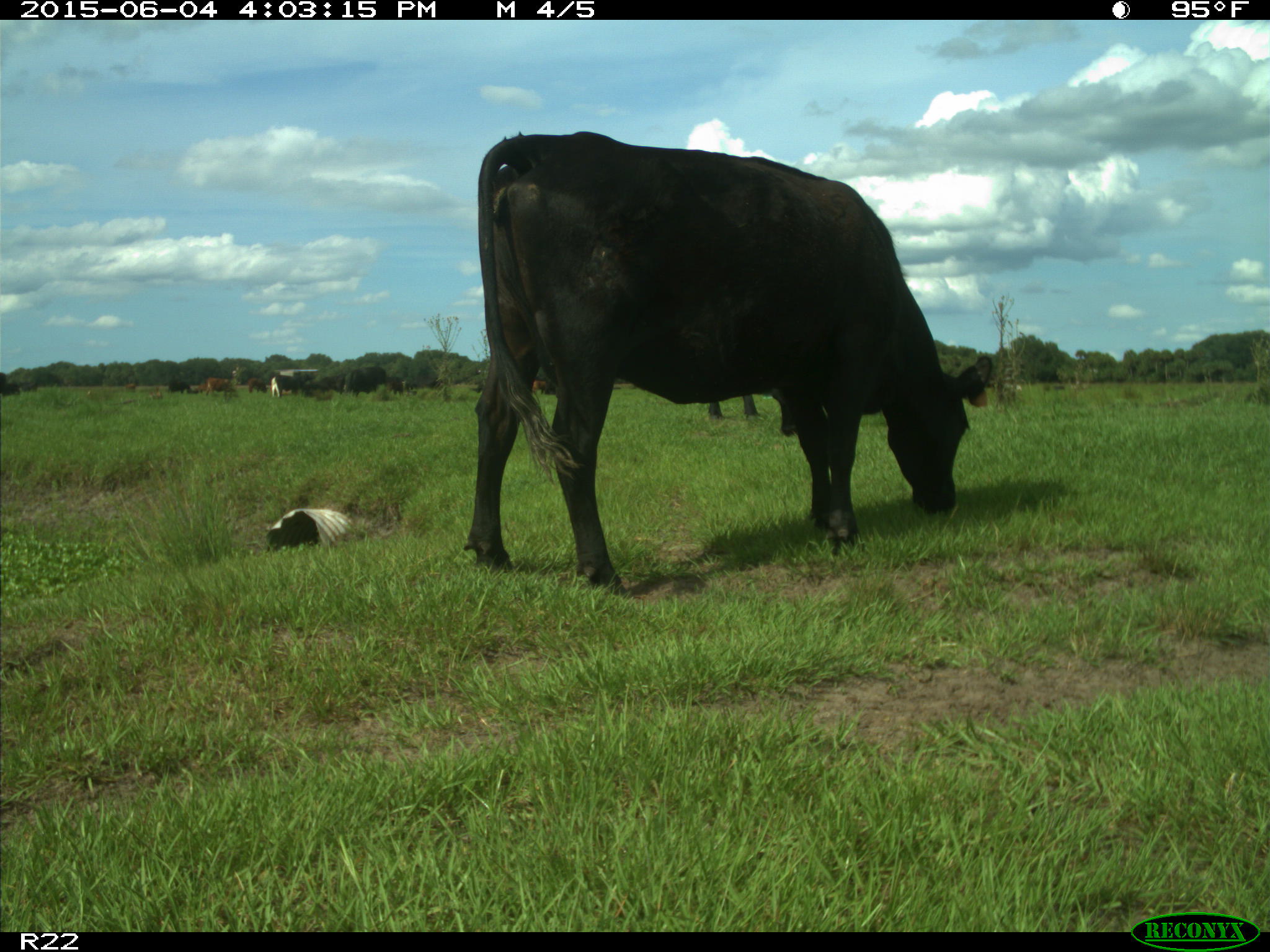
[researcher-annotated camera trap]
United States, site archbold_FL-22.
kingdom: Animalia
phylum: Chordata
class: Mammalia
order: Artiodactyla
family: Bovidae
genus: Bos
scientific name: Bos taurus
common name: domestic cow